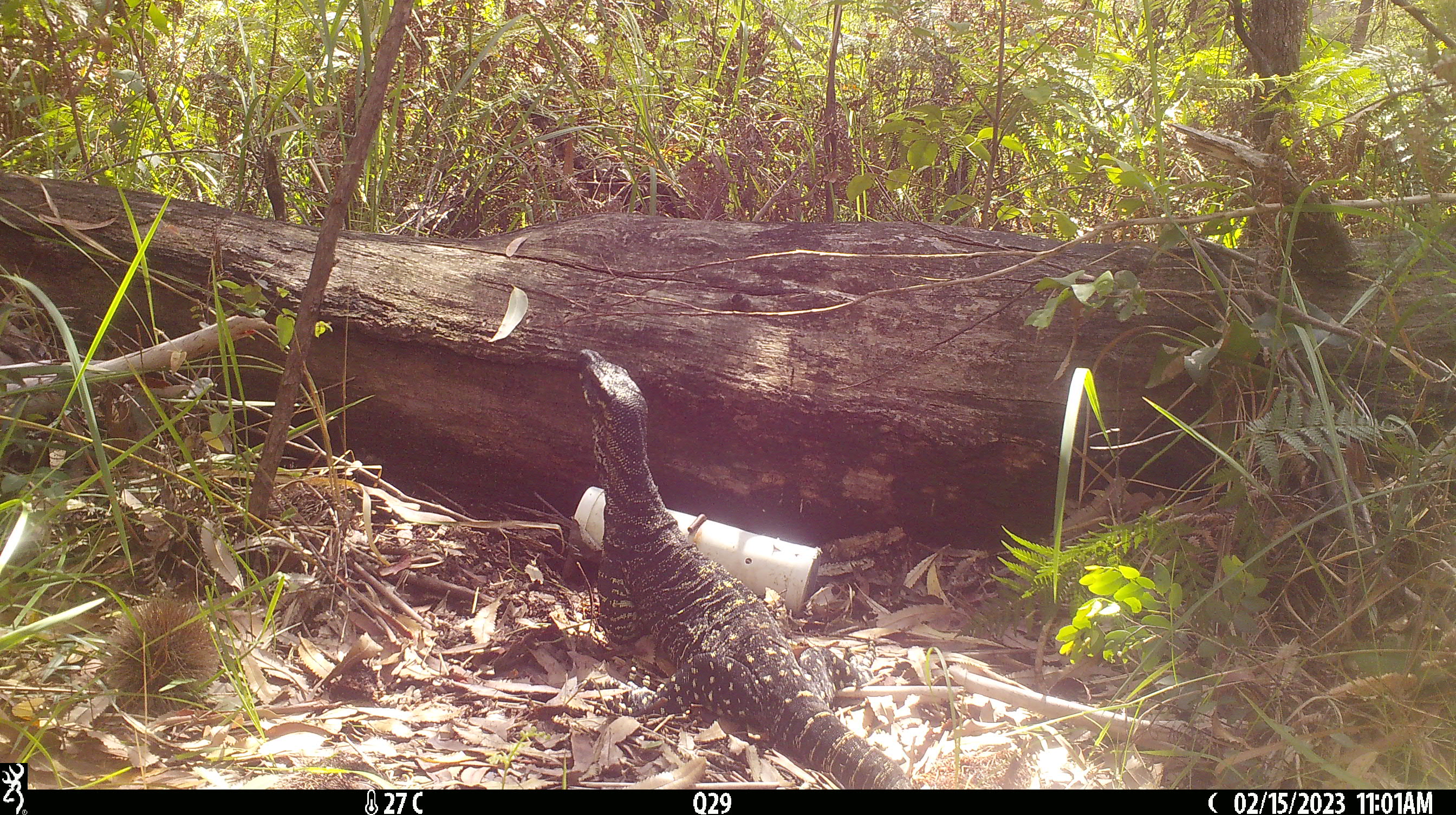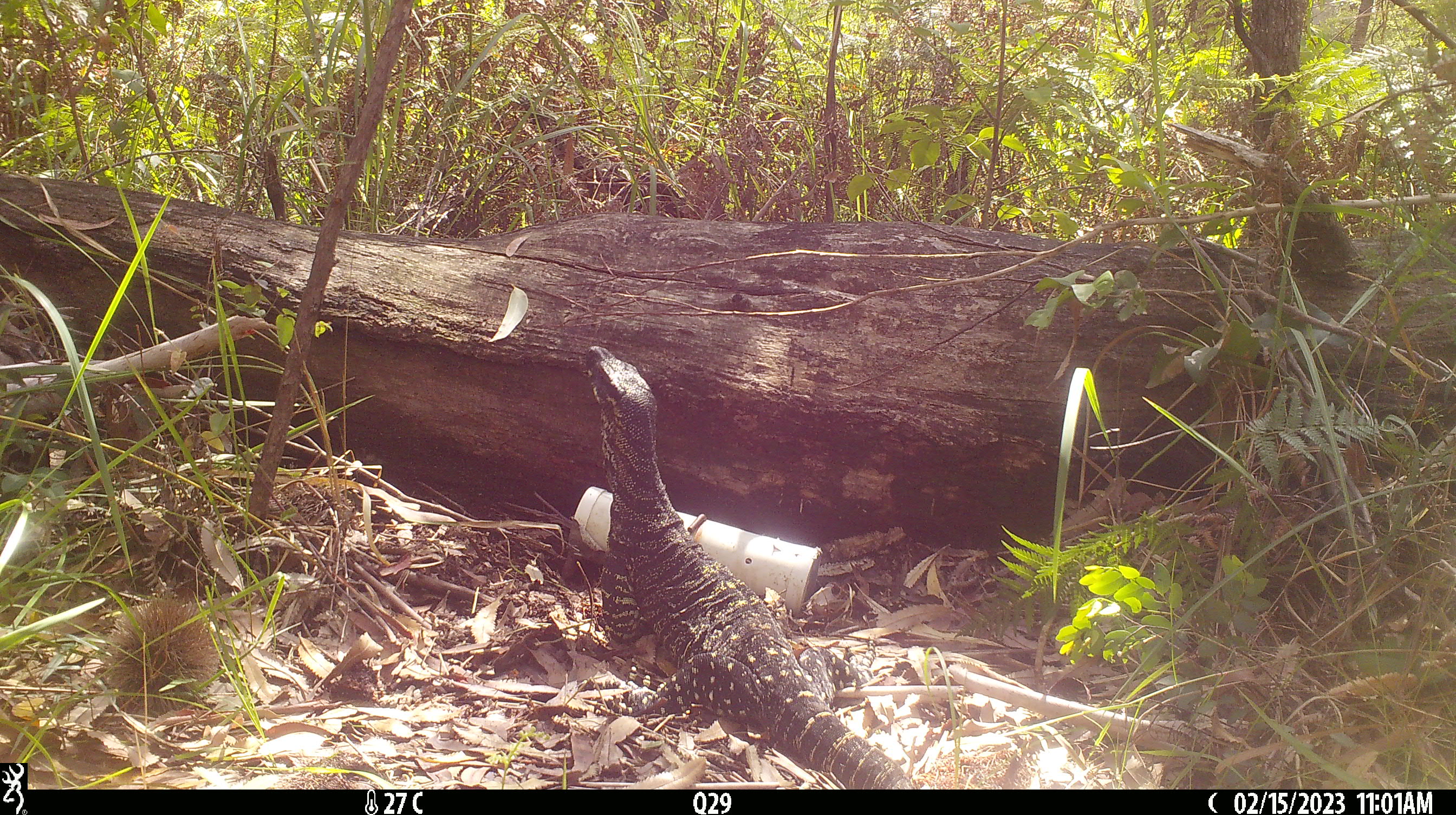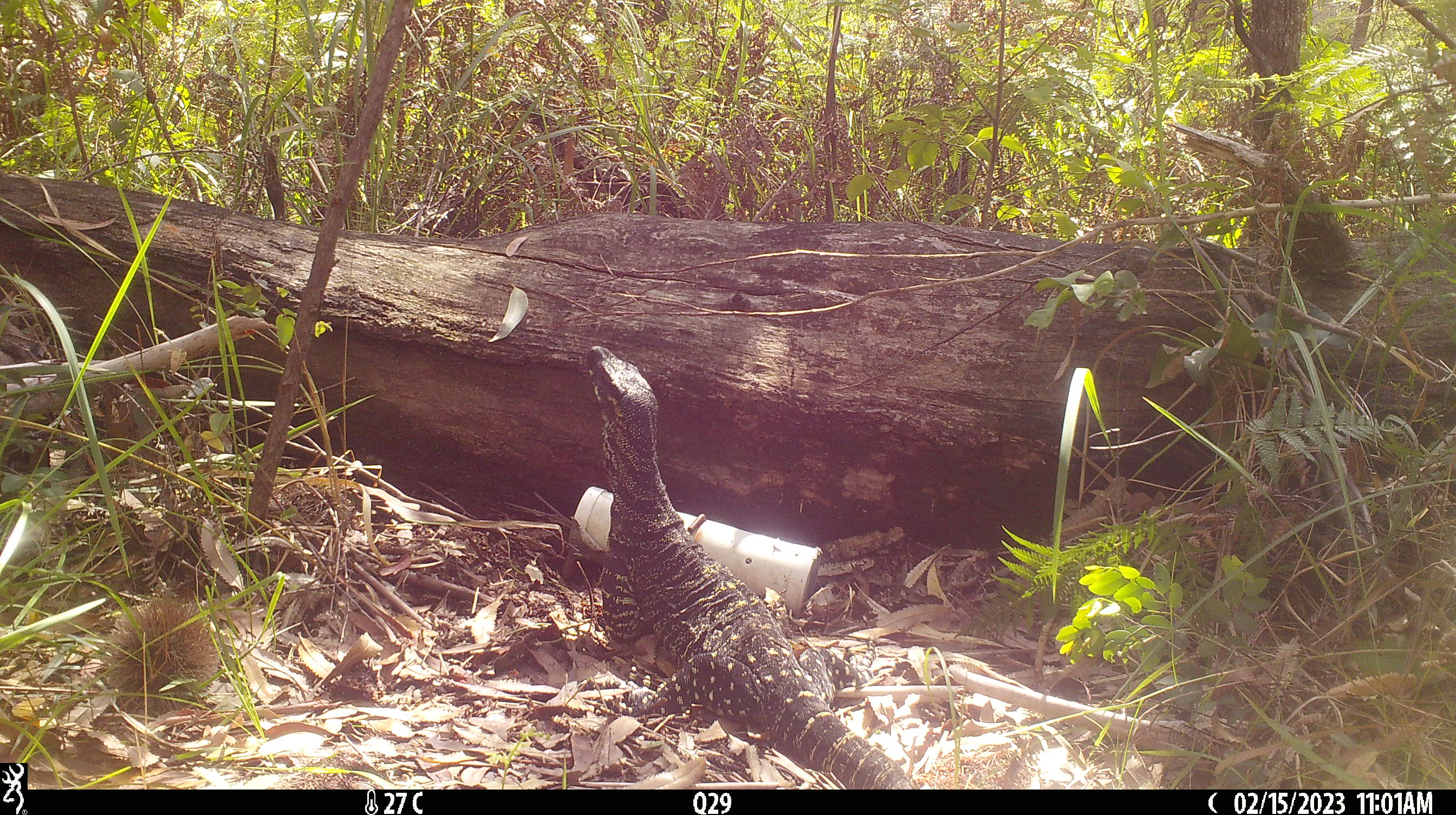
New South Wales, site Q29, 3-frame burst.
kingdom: Animalia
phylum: Chordata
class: Reptilia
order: Squamata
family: Varanidae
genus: Varanus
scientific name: Varanus varius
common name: lace monitor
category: goanna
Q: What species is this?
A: Goanna (lace monitor) (Varanus varius).